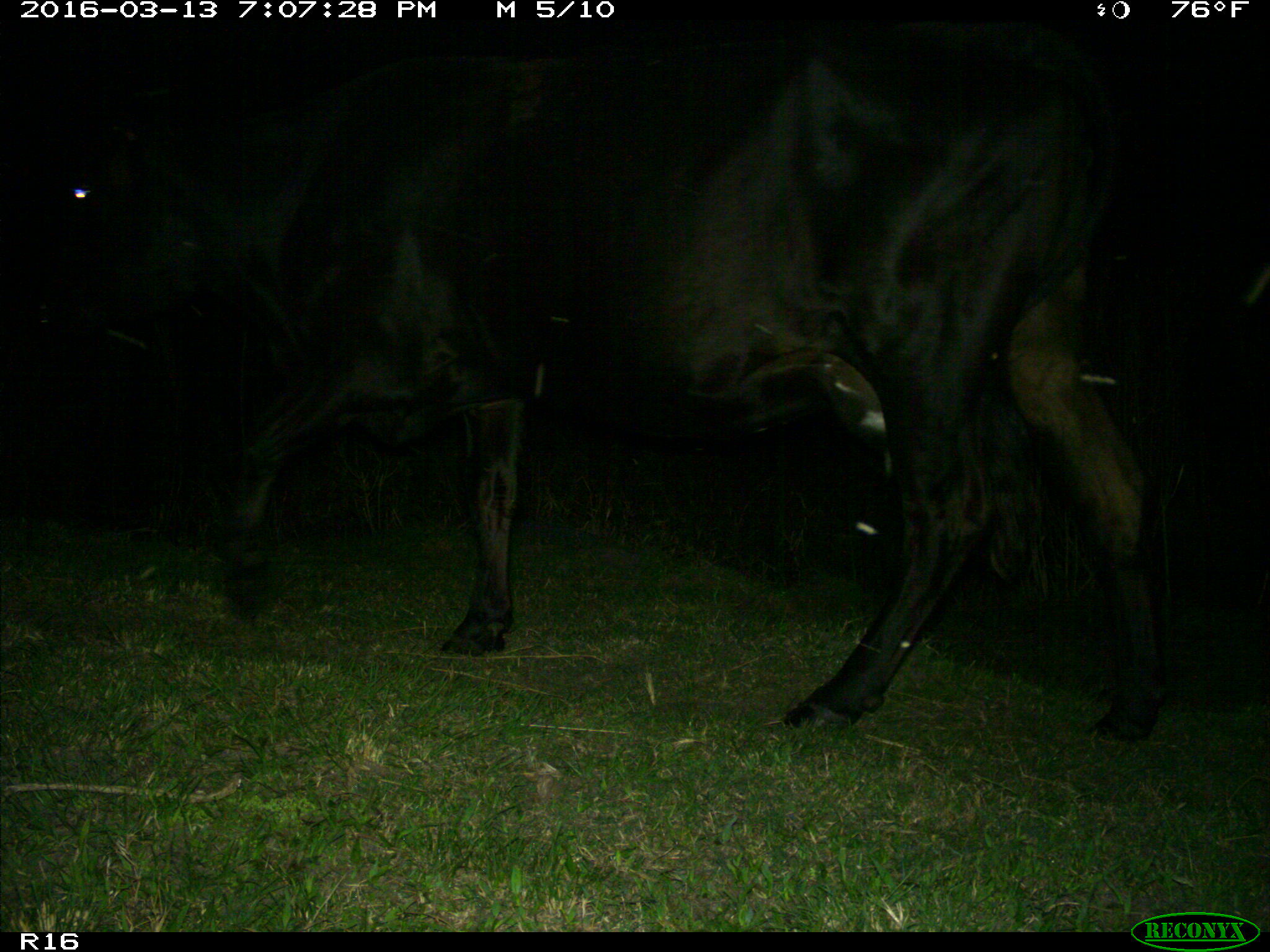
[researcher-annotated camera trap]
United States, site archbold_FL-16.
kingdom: Animalia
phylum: Chordata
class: Mammalia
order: Artiodactyla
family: Bovidae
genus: Bos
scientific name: Bos taurus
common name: domestic cow